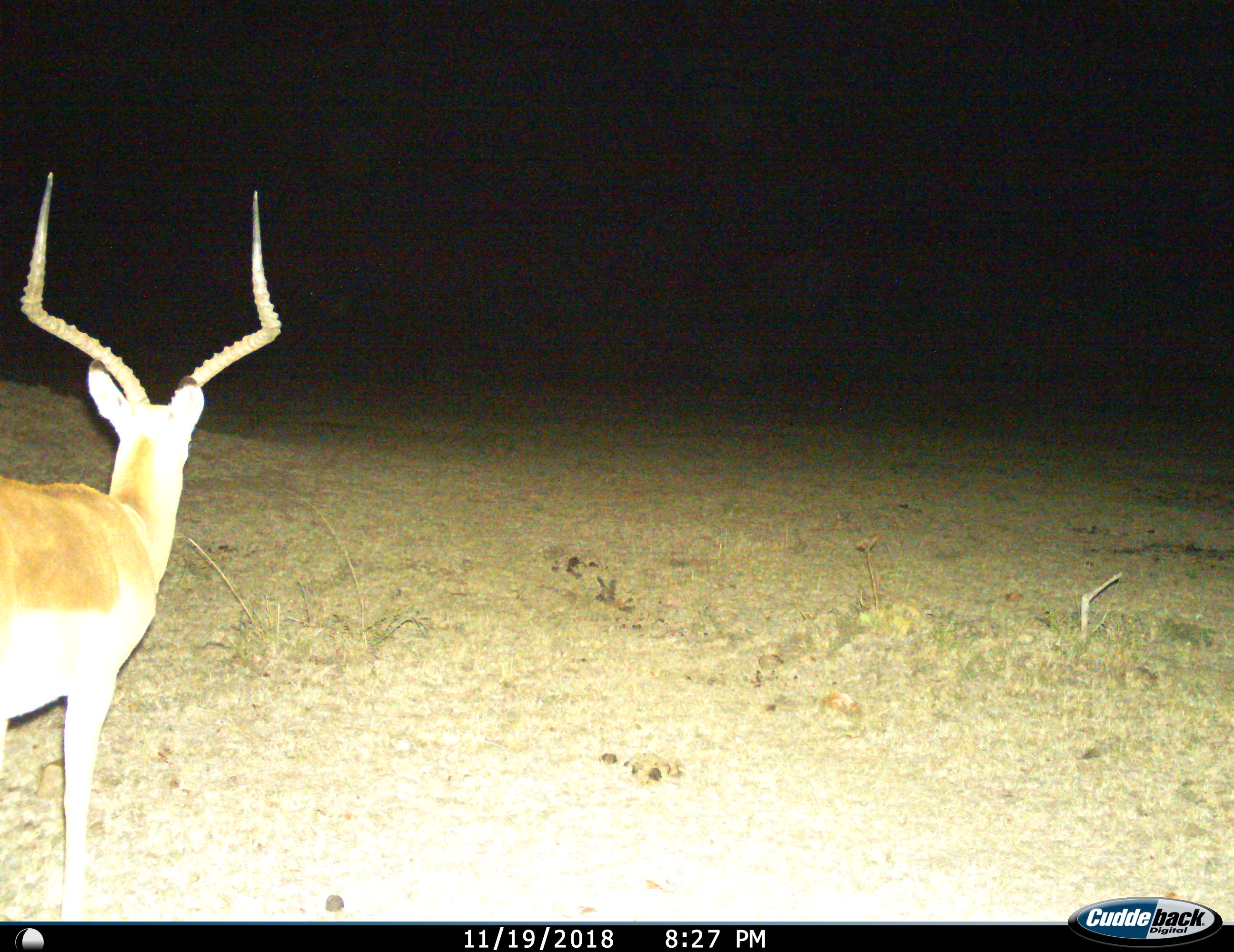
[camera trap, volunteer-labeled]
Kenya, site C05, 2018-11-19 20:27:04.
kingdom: Animalia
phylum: Chordata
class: Mammalia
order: Artiodactyla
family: Bovidae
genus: Aepyceros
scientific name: Aepyceros melampus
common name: impala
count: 1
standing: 100%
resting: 0%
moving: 0%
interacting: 0%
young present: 0%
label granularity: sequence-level